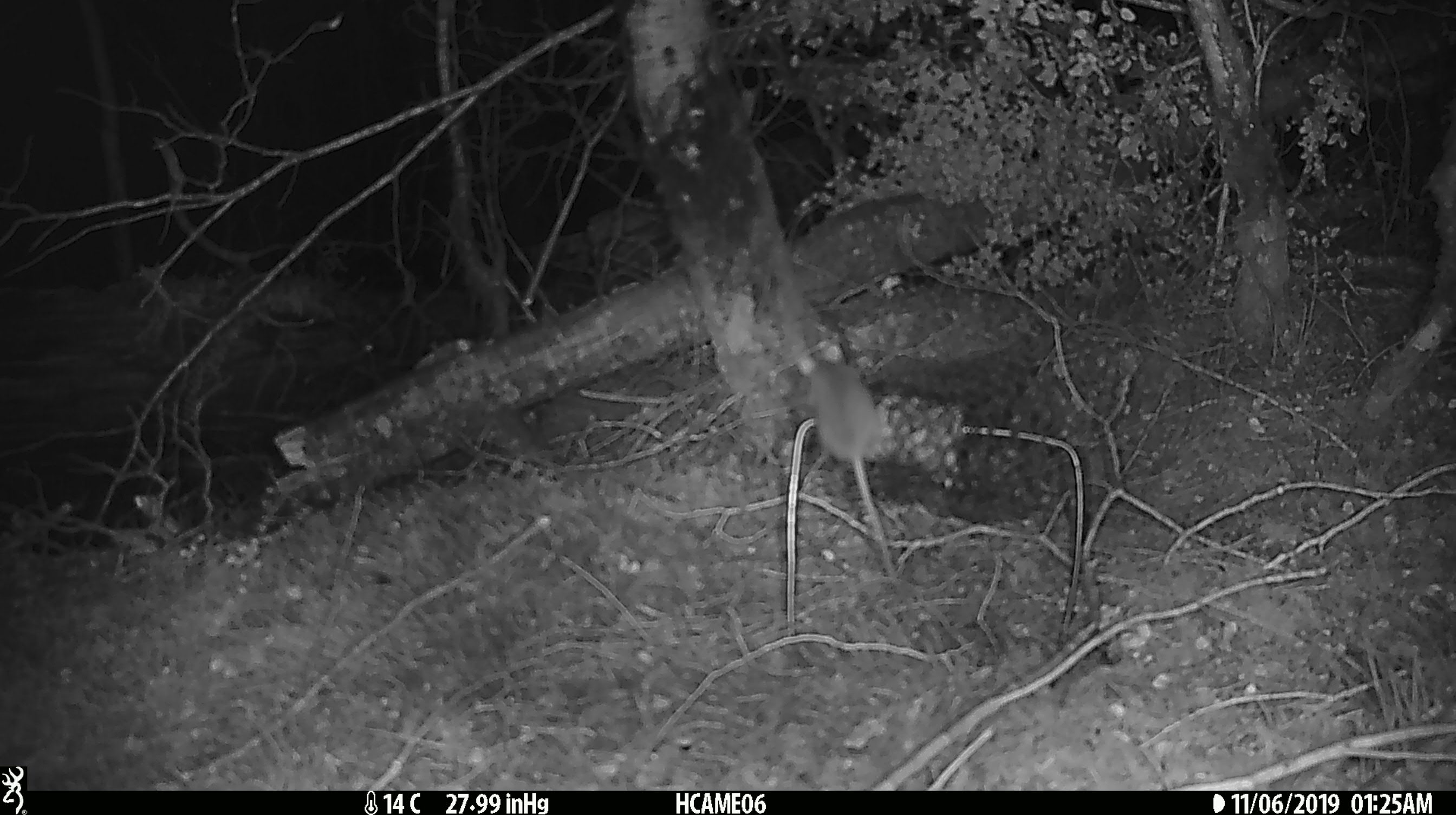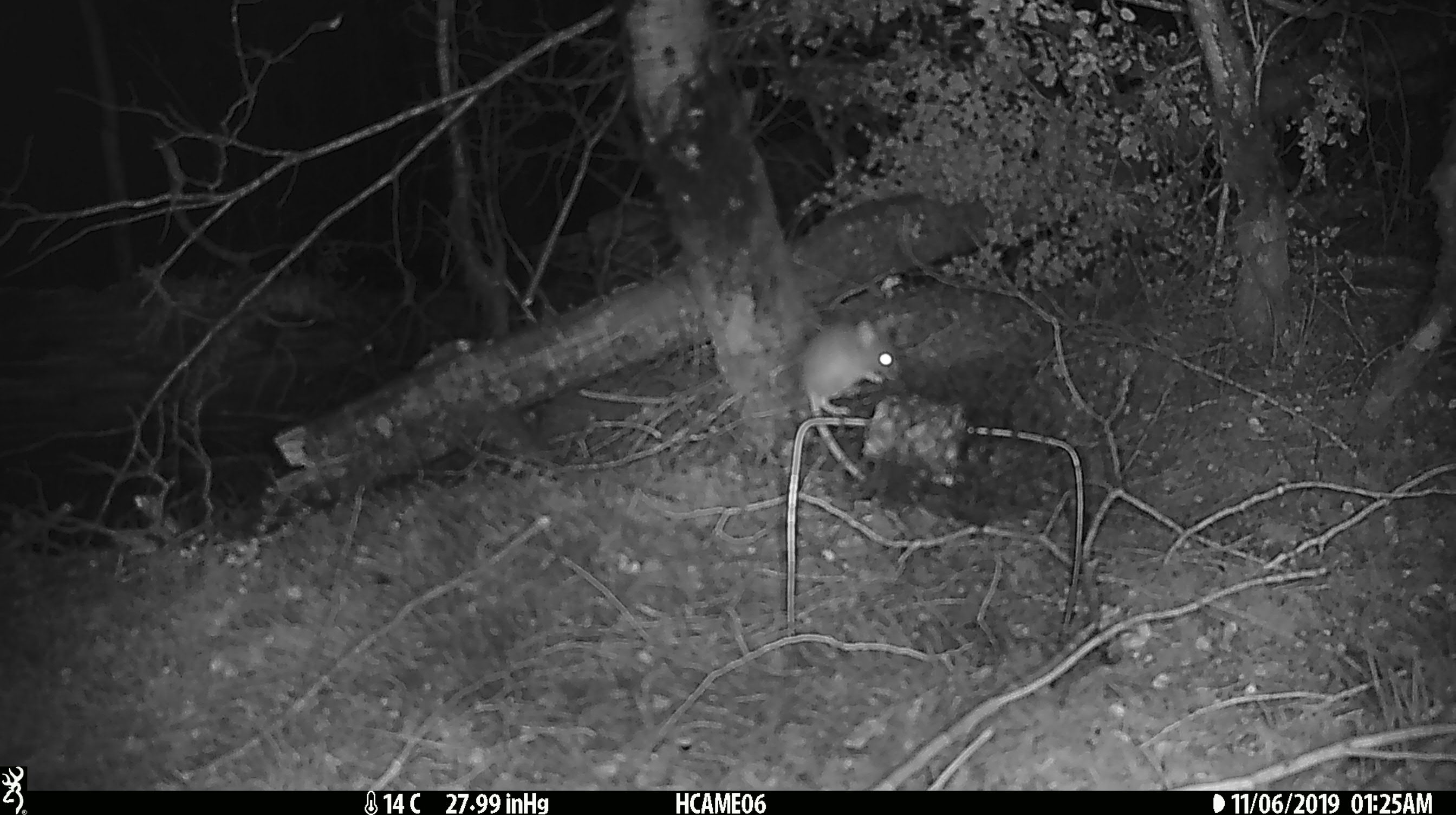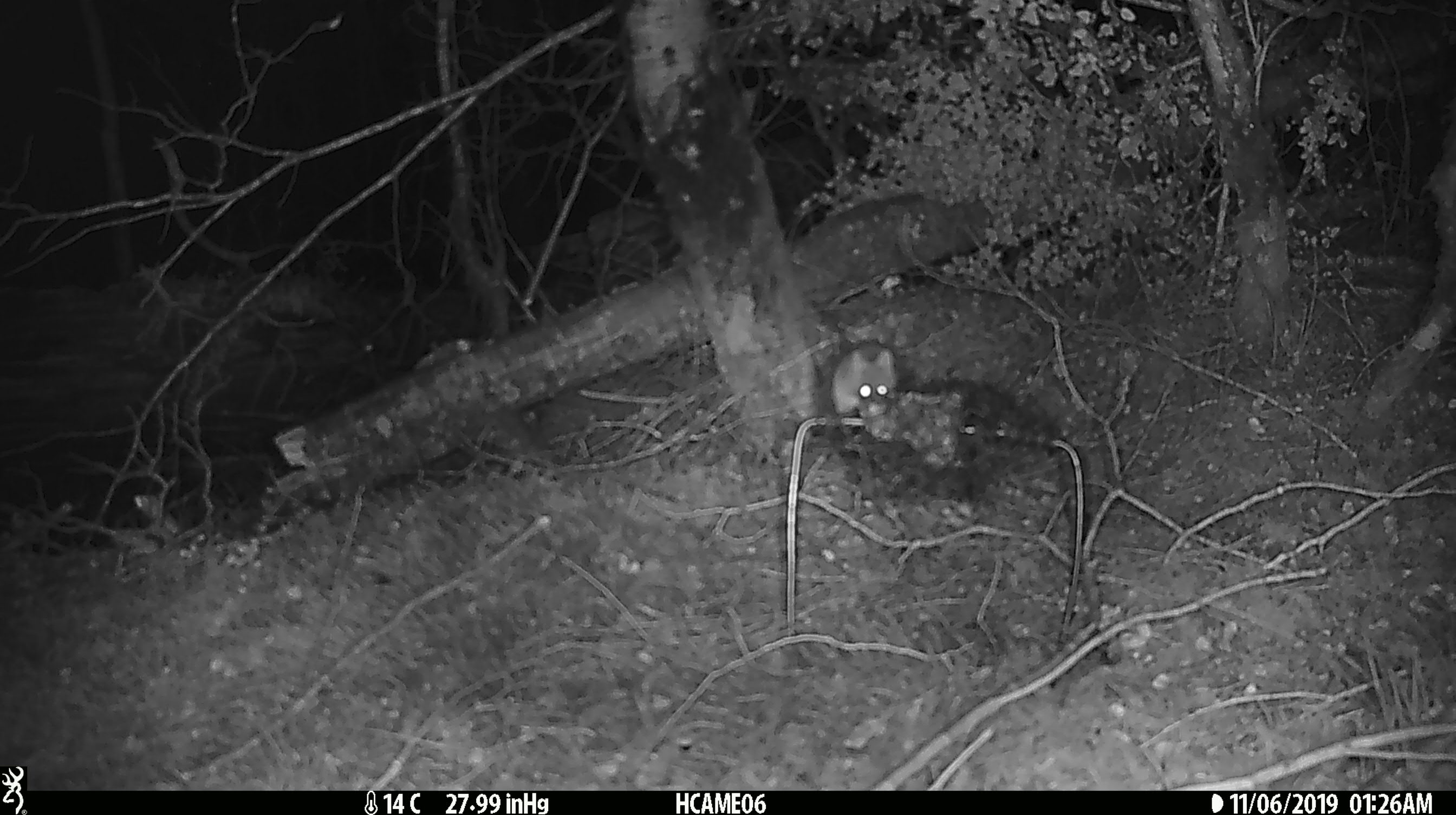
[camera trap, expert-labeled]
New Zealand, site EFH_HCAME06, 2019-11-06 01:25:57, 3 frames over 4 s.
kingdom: Animalia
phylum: Chordata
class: Mammalia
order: Rodentia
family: Muridae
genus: Mus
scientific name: Mus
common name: mouse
Mouse (Mus).